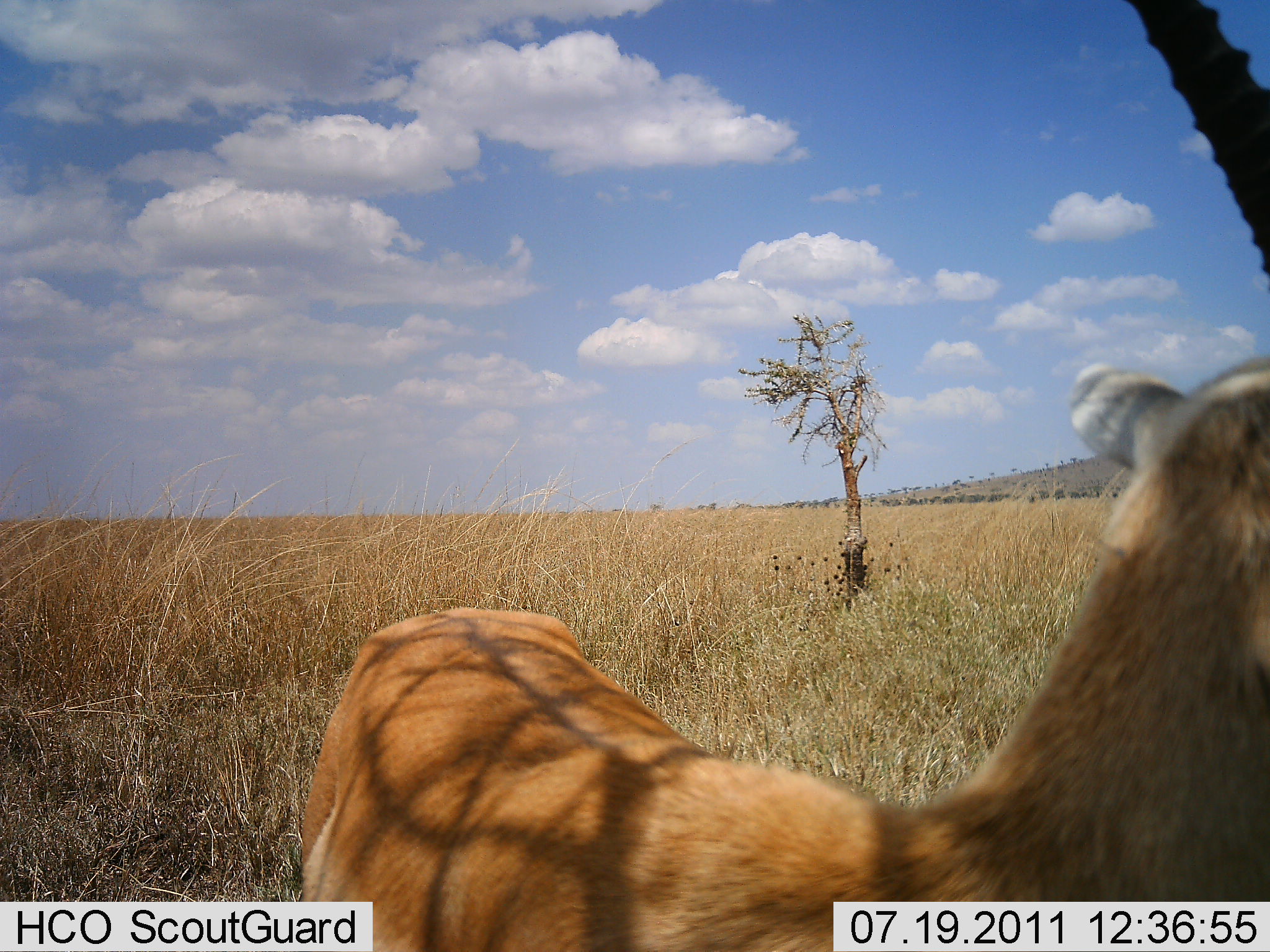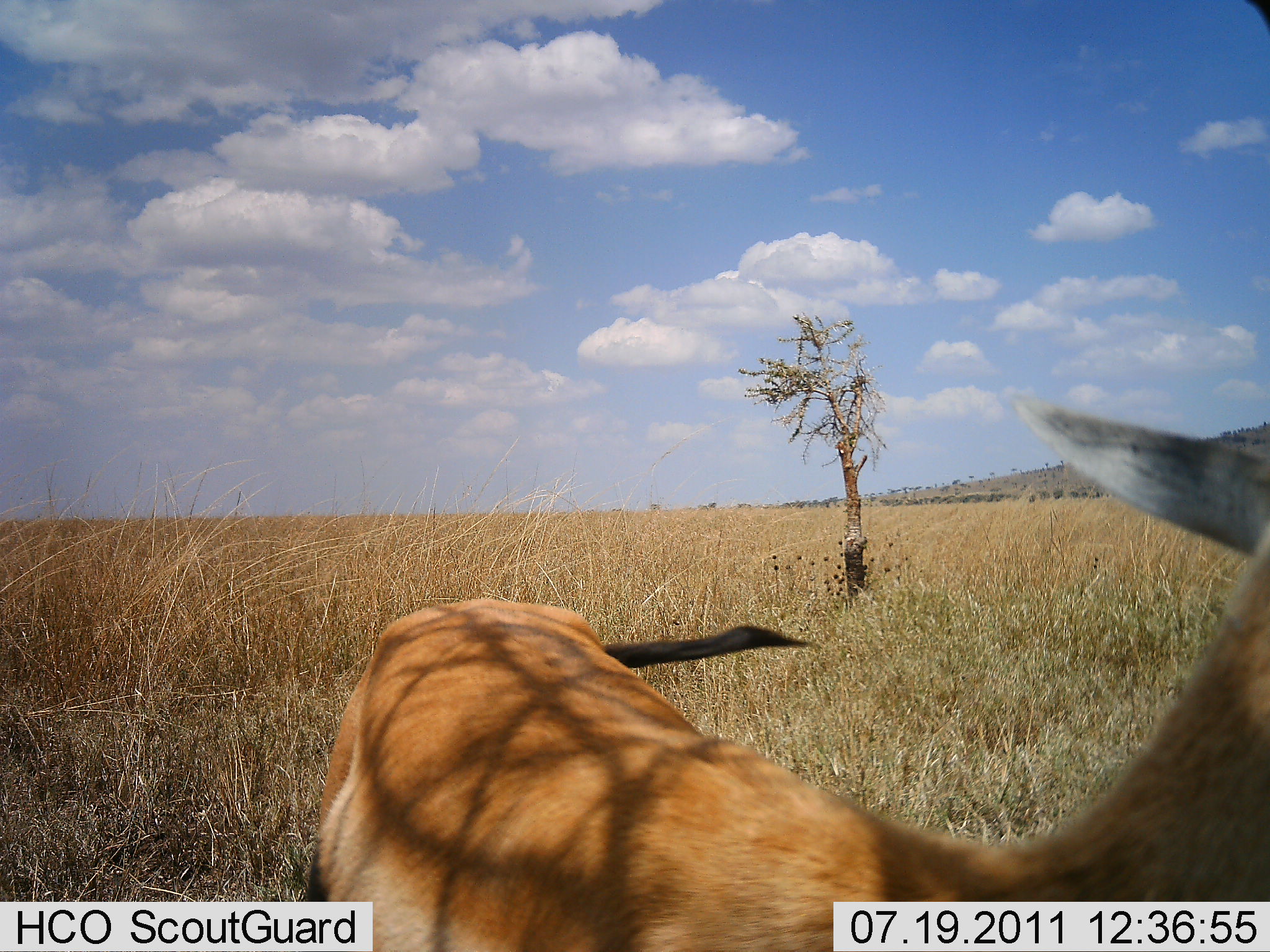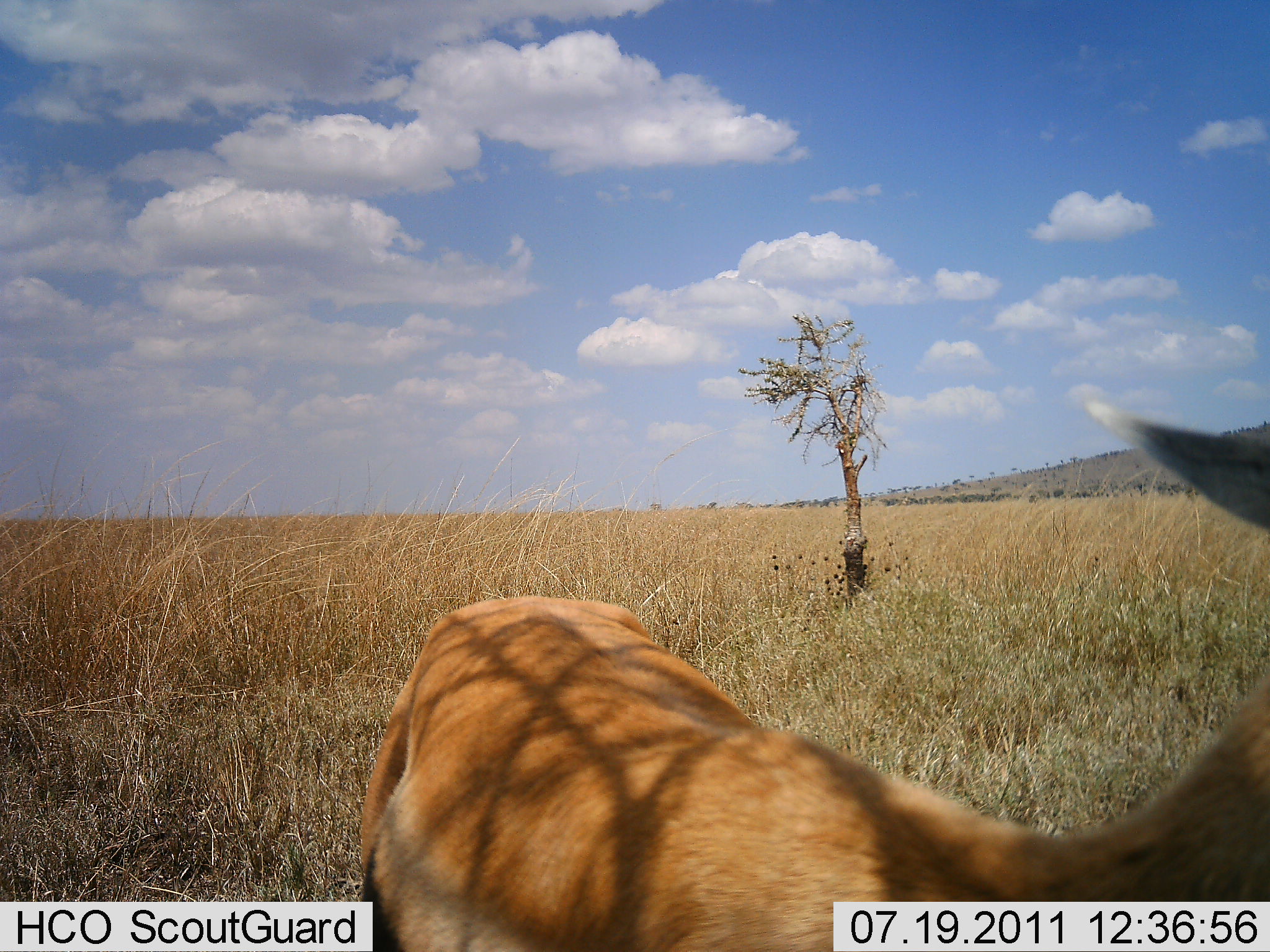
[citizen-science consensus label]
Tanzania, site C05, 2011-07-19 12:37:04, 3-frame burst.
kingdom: Animalia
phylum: Chordata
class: Mammalia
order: Artiodactyla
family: Bovidae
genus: Eudorcas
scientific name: Eudorcas thomsonii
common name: thomson's gazelle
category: gazellethomsons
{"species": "gazellethomsons (thomson's gazelle) (Eudorcas thomsonii)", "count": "1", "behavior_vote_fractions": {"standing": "73%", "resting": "0%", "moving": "9%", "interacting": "27%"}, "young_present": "0%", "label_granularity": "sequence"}